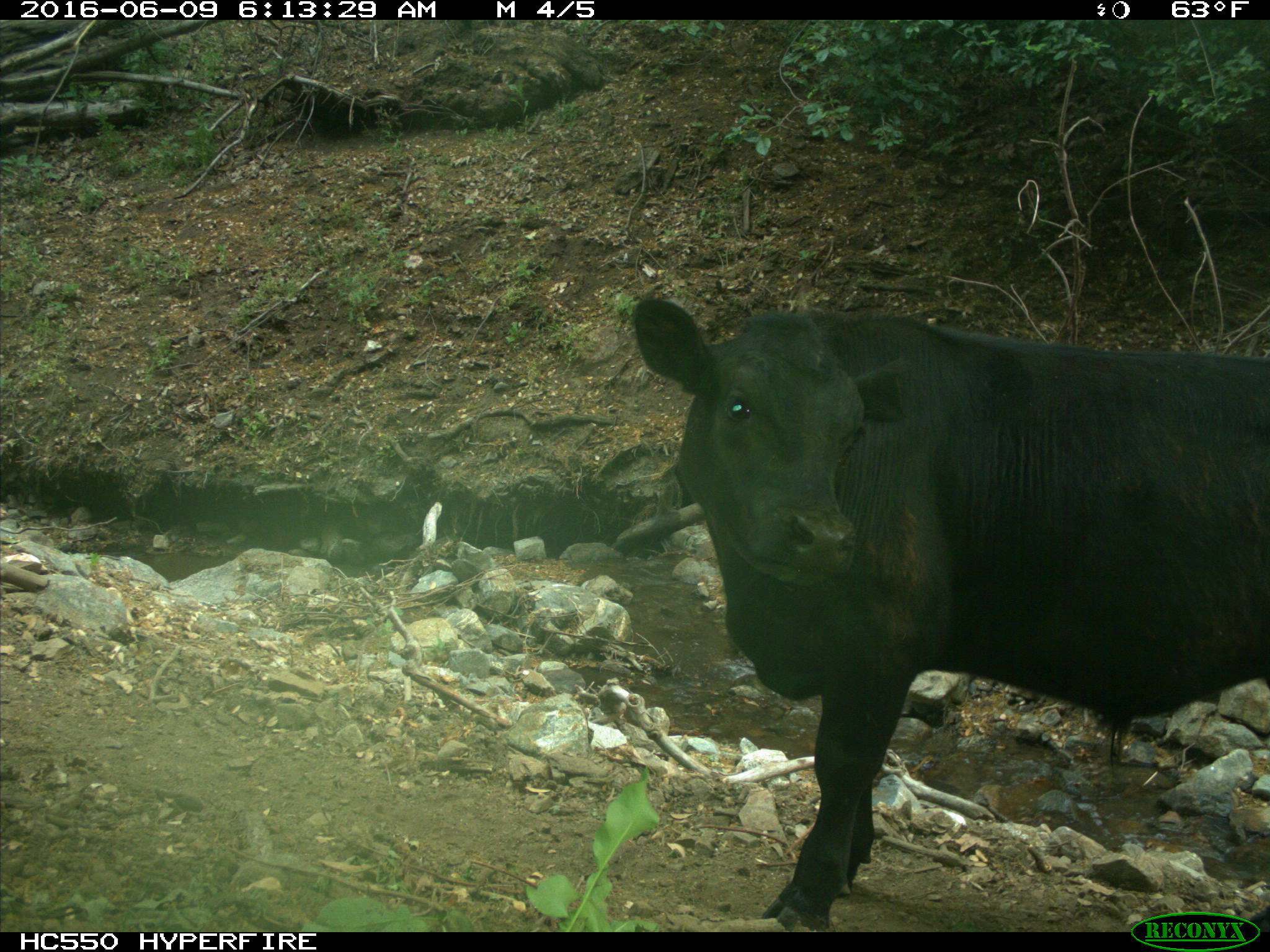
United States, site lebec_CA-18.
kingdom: Animalia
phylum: Chordata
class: Mammalia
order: Artiodactyla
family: Bovidae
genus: Bos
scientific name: Bos taurus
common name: domestic cow